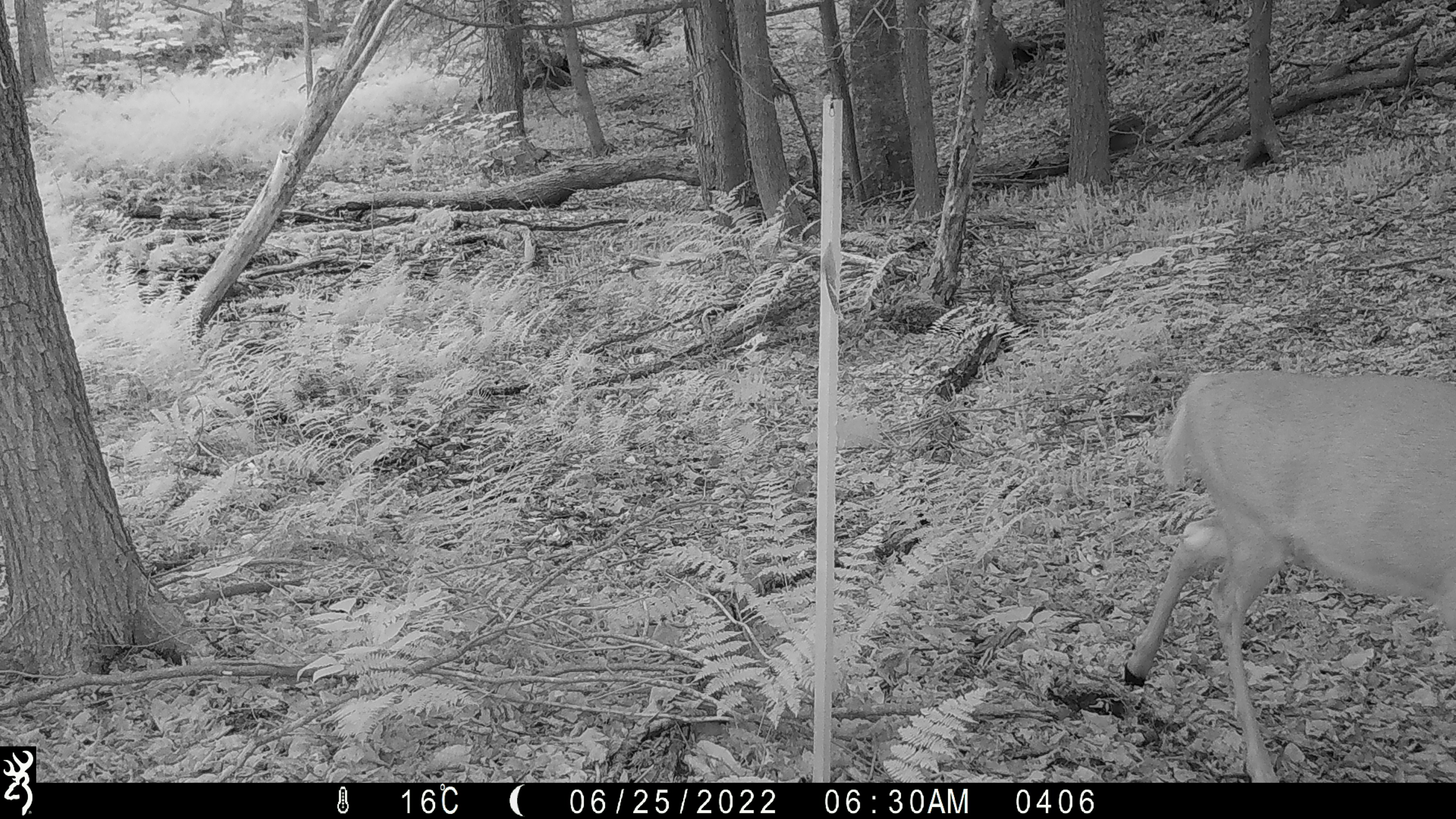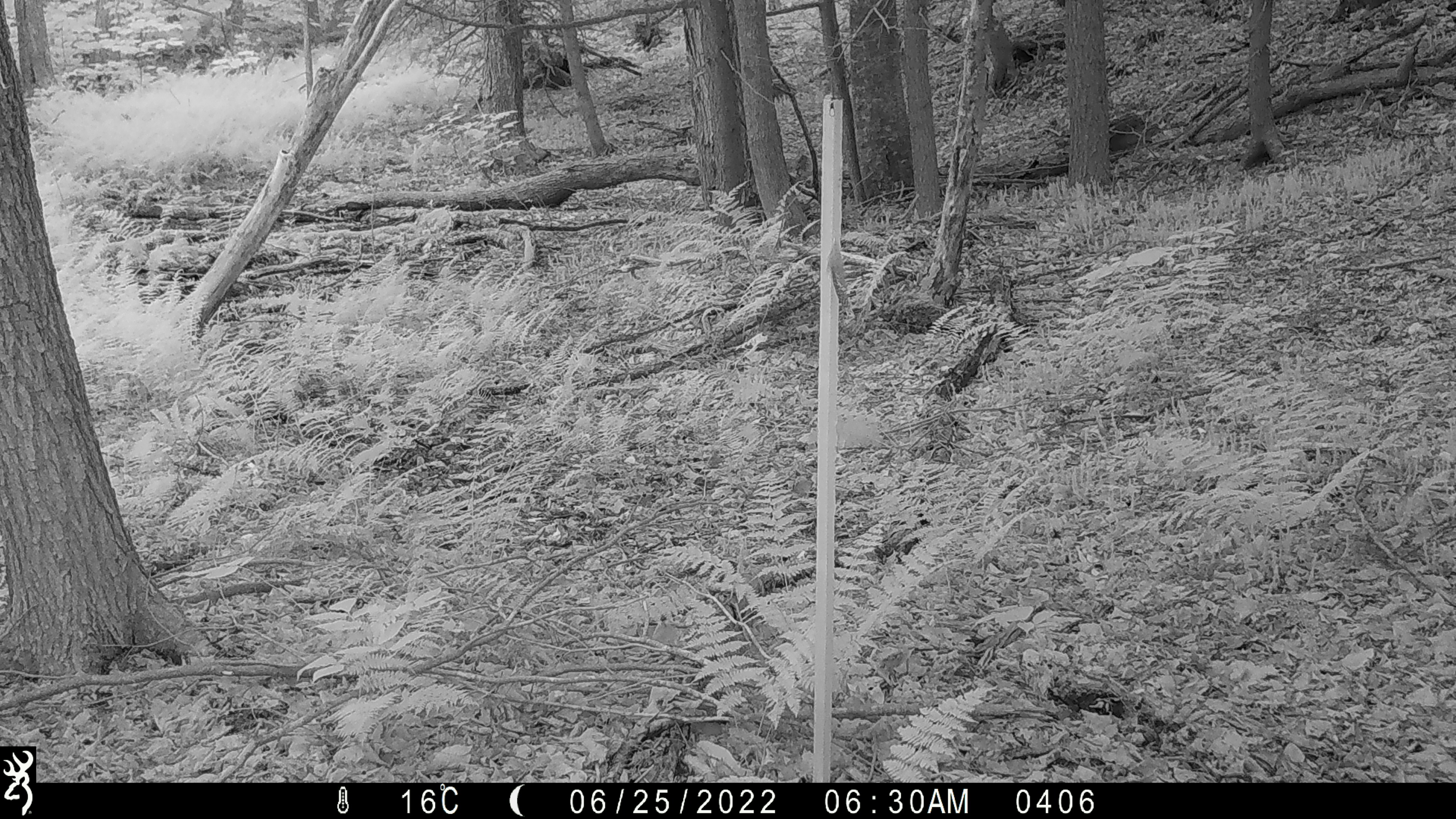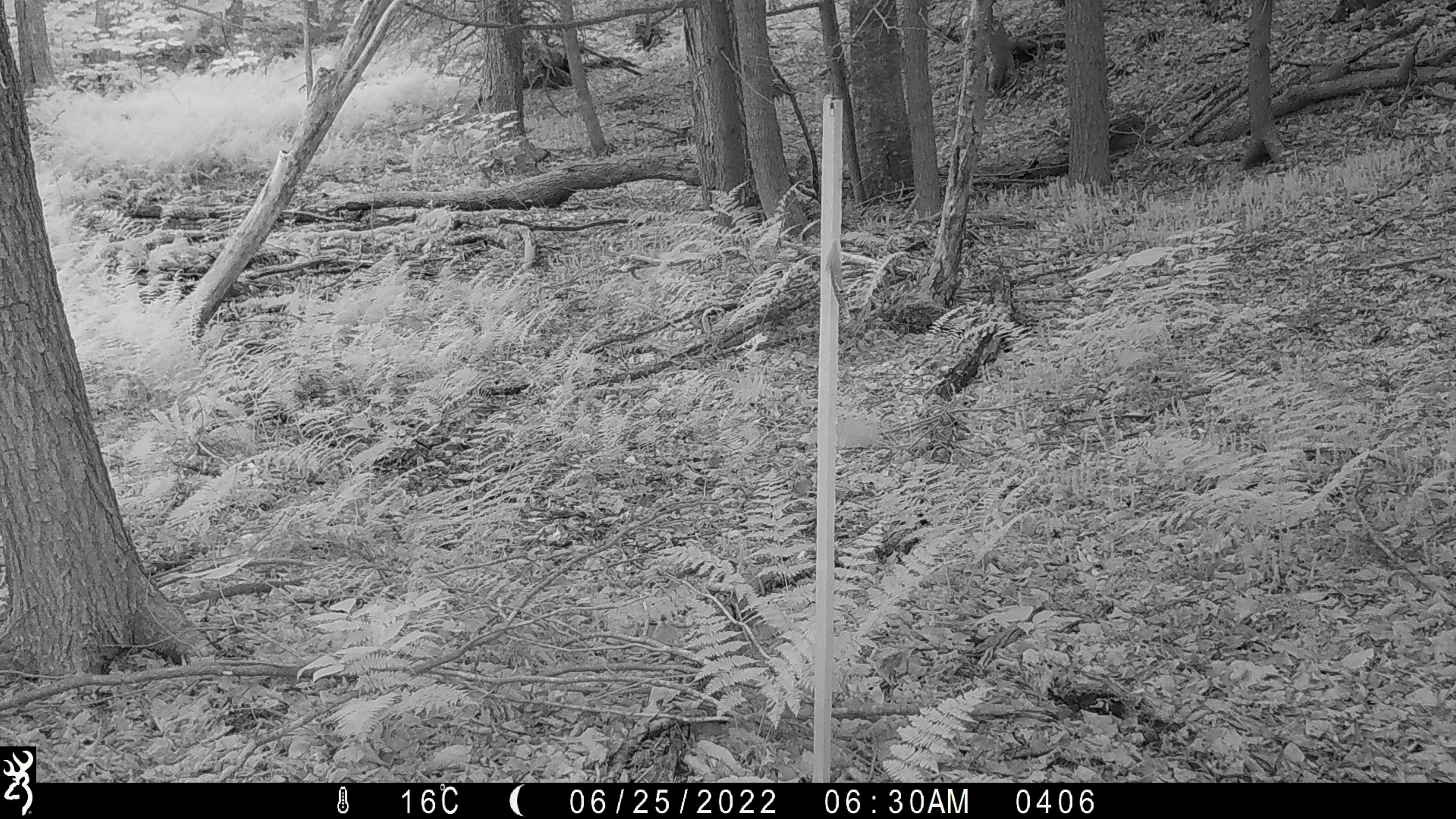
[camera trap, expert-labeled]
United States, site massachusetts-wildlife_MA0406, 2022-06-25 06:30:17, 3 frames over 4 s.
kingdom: Animalia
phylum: Chordata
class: Mammalia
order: Artiodactyla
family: Cervidae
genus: Odocoileus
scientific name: Odocoileus virginianus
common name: white-tailed deer